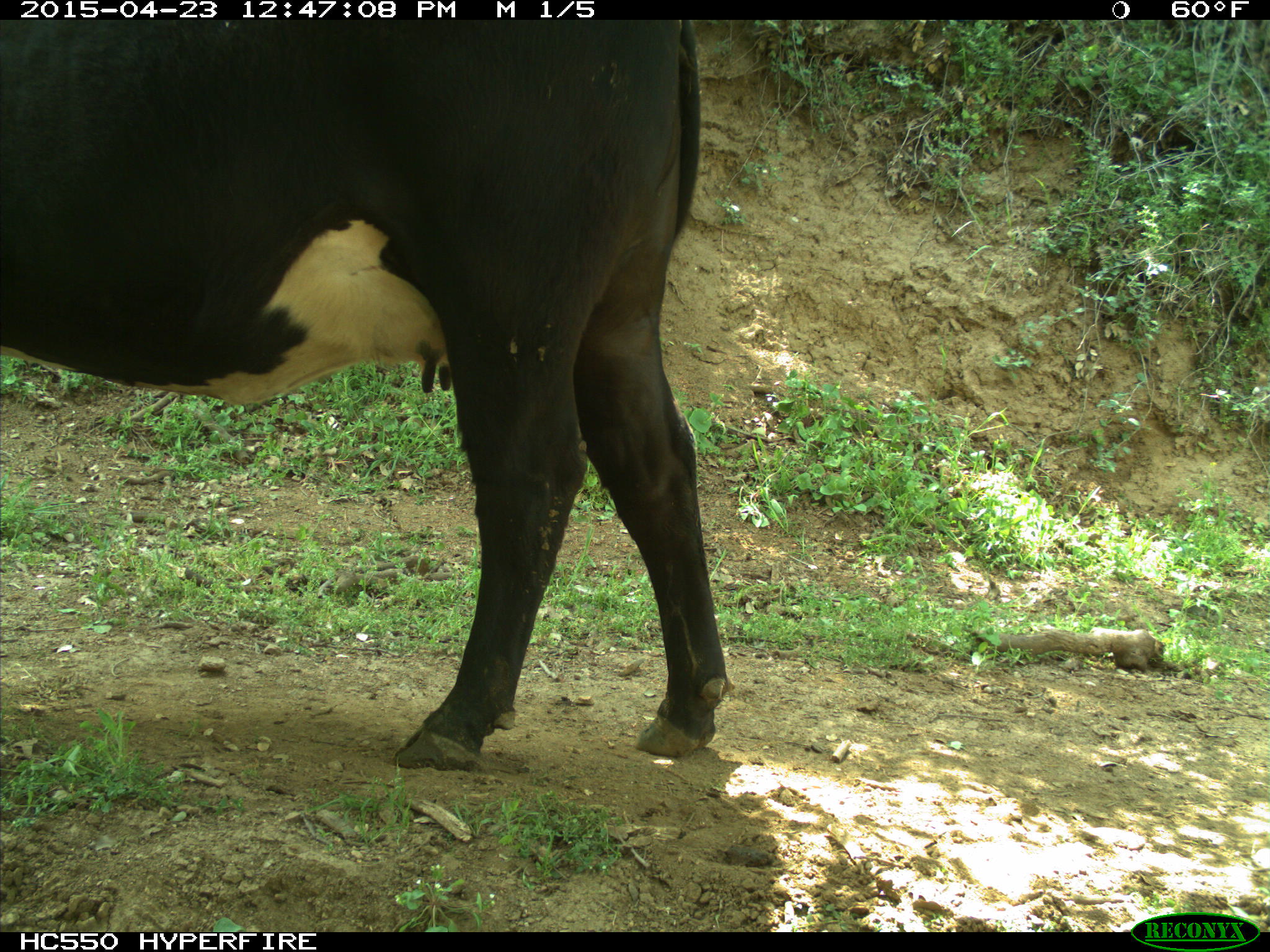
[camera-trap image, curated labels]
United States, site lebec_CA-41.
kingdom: Animalia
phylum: Chordata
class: Mammalia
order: Artiodactyla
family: Bovidae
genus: Bos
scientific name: Bos taurus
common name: domestic cow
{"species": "Bos taurus (domestic cow)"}